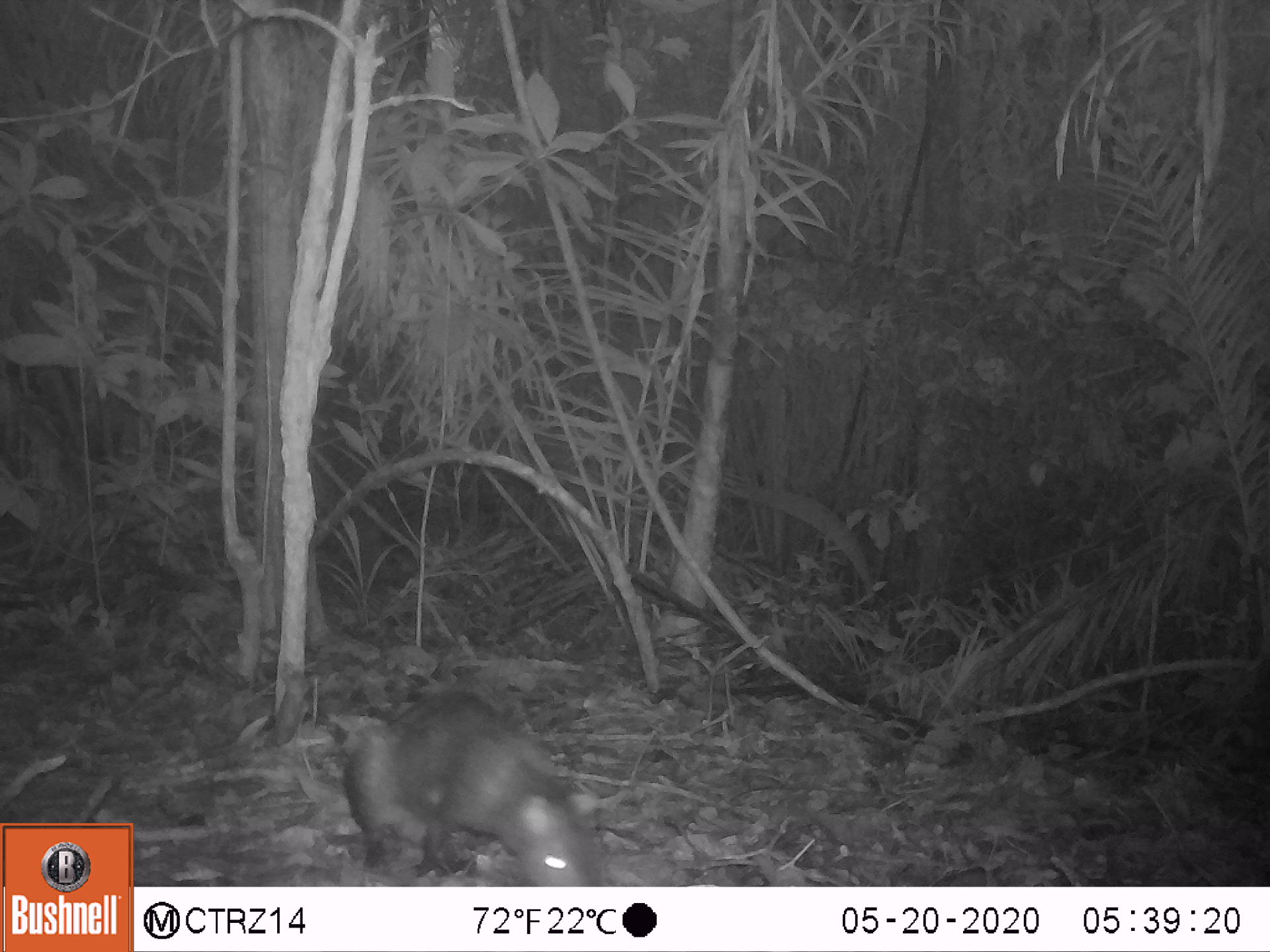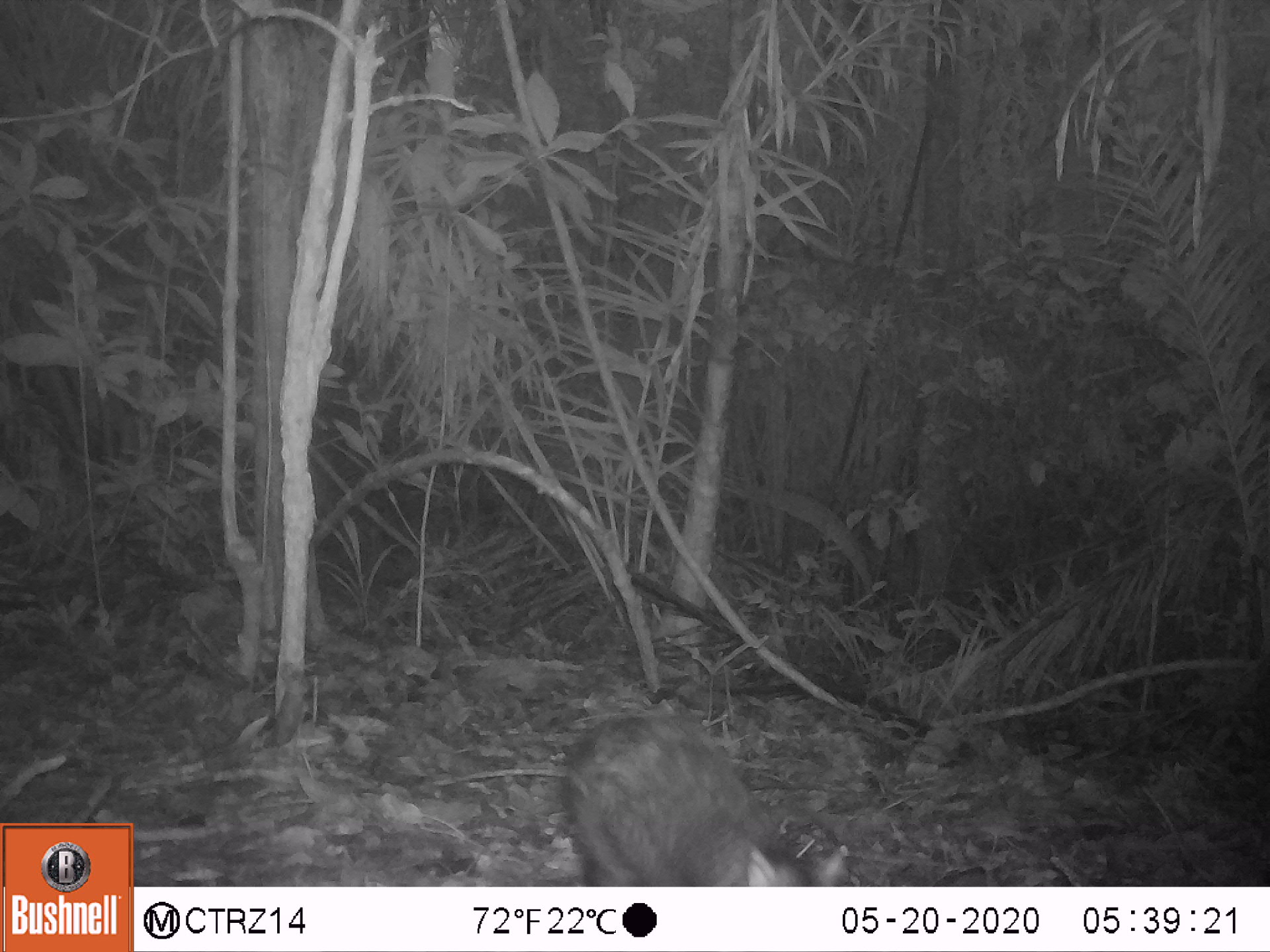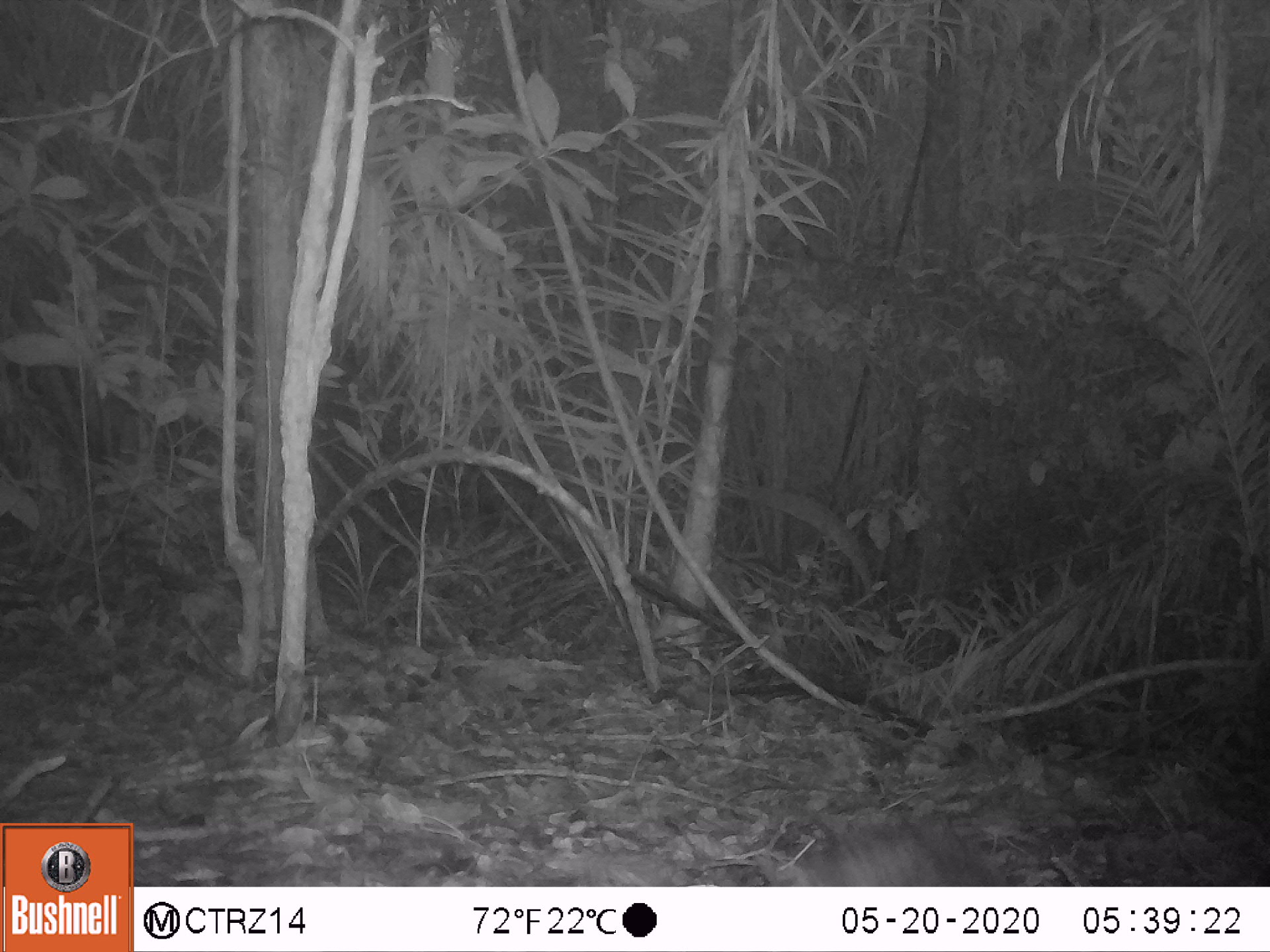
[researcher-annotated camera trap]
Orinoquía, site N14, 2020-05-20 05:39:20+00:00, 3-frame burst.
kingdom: Animalia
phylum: Chordata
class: Mammalia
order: Rodentia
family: Dasyproctidae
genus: Dasyprocta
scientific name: Dasyprocta fuliginosa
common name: black agouti